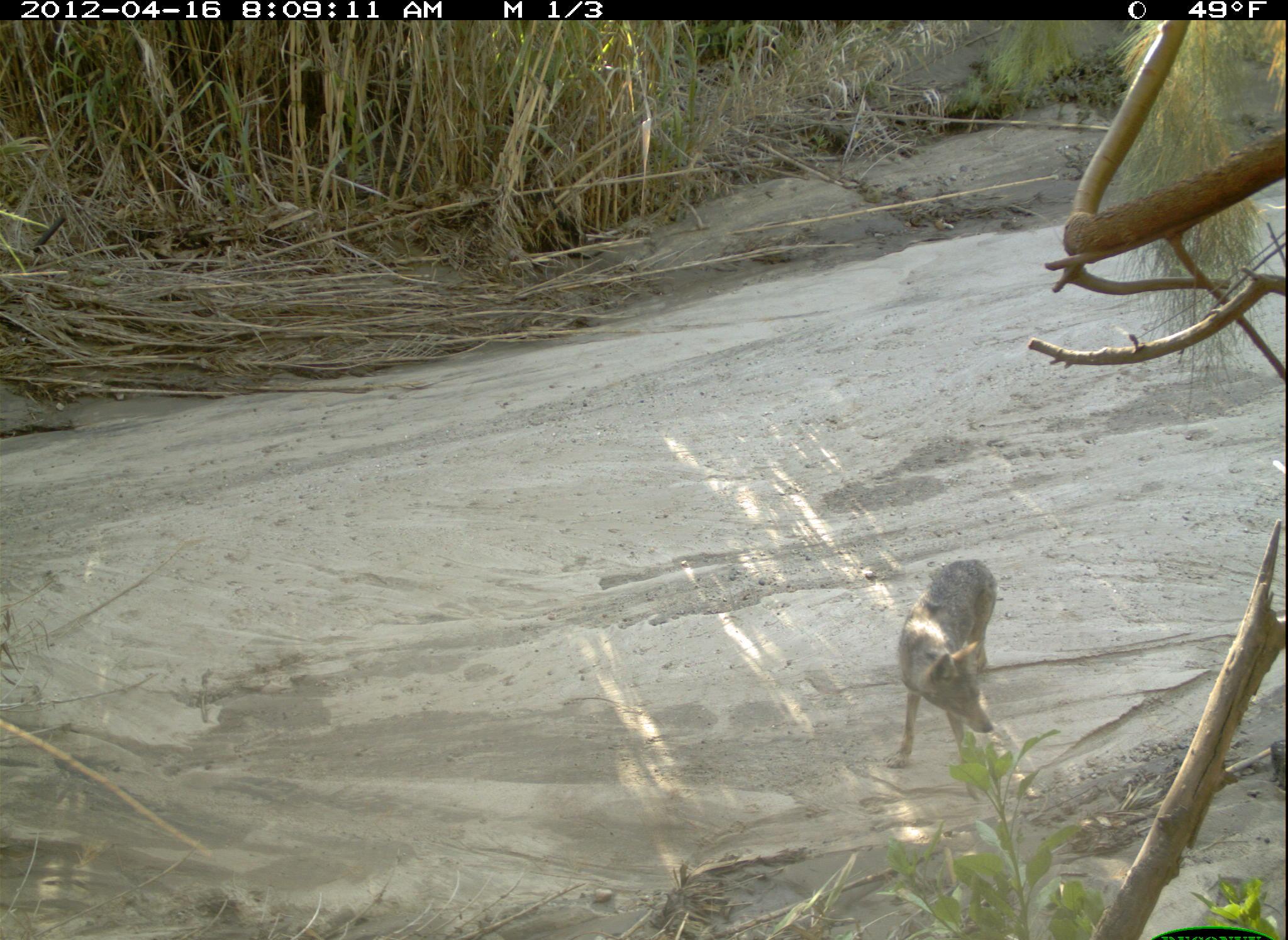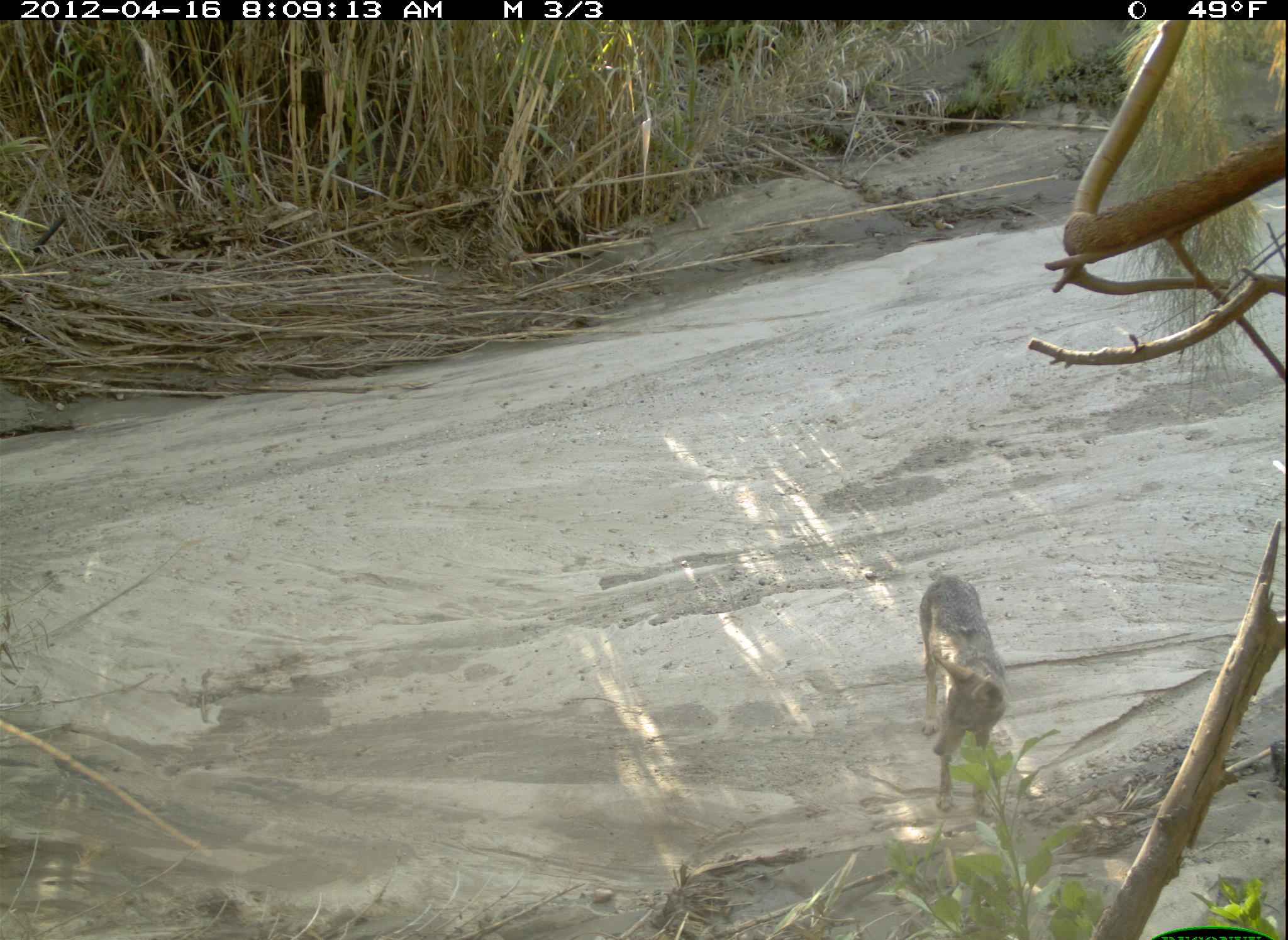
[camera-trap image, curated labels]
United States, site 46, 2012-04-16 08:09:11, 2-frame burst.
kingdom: Animalia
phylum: Chordata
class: Mammalia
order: Carnivora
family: Canidae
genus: Canis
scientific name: Canis latrans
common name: coyote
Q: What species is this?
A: Coyote (Canis latrans).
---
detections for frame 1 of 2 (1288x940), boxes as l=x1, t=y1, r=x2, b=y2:
coyote: l=879, t=543, r=1027, b=786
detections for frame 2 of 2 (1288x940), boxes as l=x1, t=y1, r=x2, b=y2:
coyote: l=898, t=567, r=1029, b=823